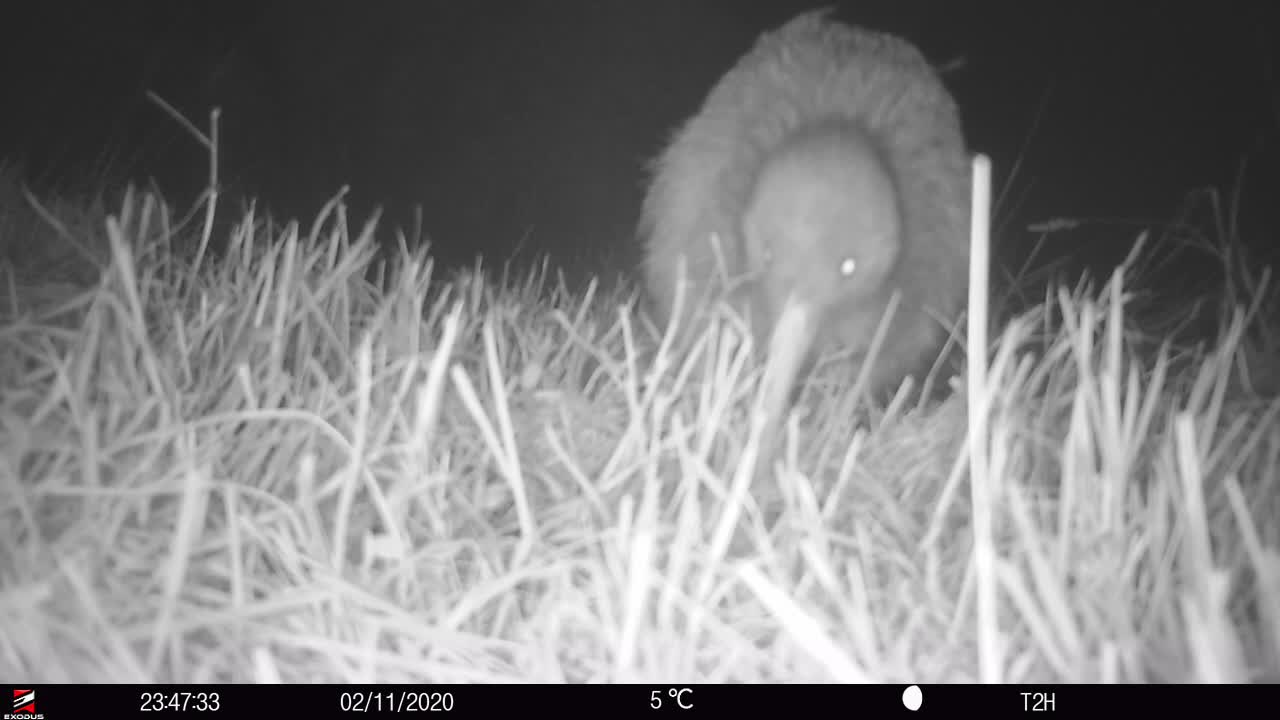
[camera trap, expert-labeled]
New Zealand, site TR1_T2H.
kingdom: Animalia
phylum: Chordata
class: Aves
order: Apterygiformes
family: Apterygidae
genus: Apteryx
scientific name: Apteryx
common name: kiwi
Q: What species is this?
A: Kiwi (Apteryx).